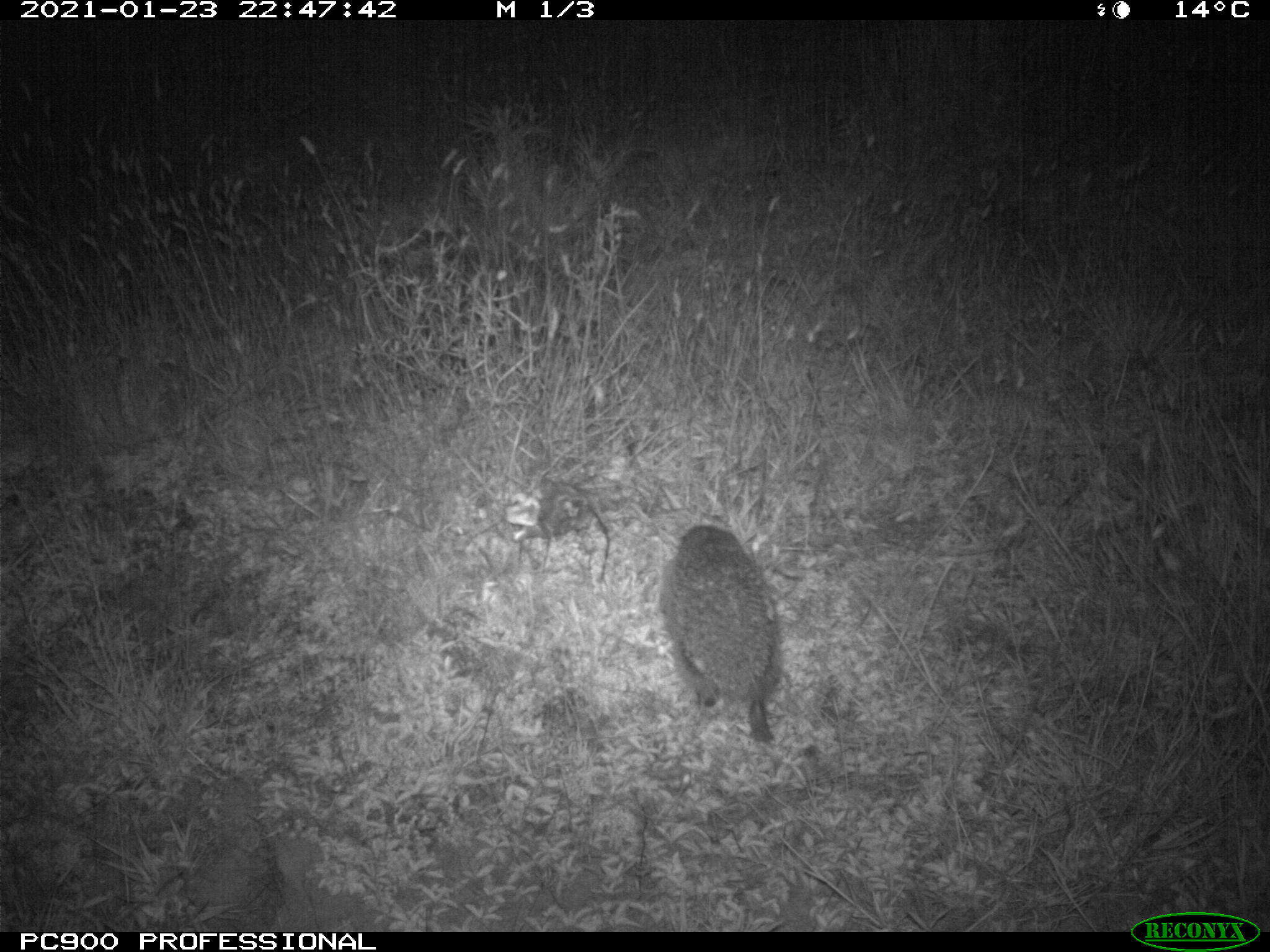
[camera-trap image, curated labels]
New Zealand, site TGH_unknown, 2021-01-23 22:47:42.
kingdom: Animalia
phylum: Chordata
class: Mammalia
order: Eulipotyphla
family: Erinaceidae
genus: Erinaceus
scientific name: Erinaceus europaeus europaeus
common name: european hedgehog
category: hedgehog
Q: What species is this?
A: Hedgehog (european hedgehog) (Erinaceus europaeus europaeus).